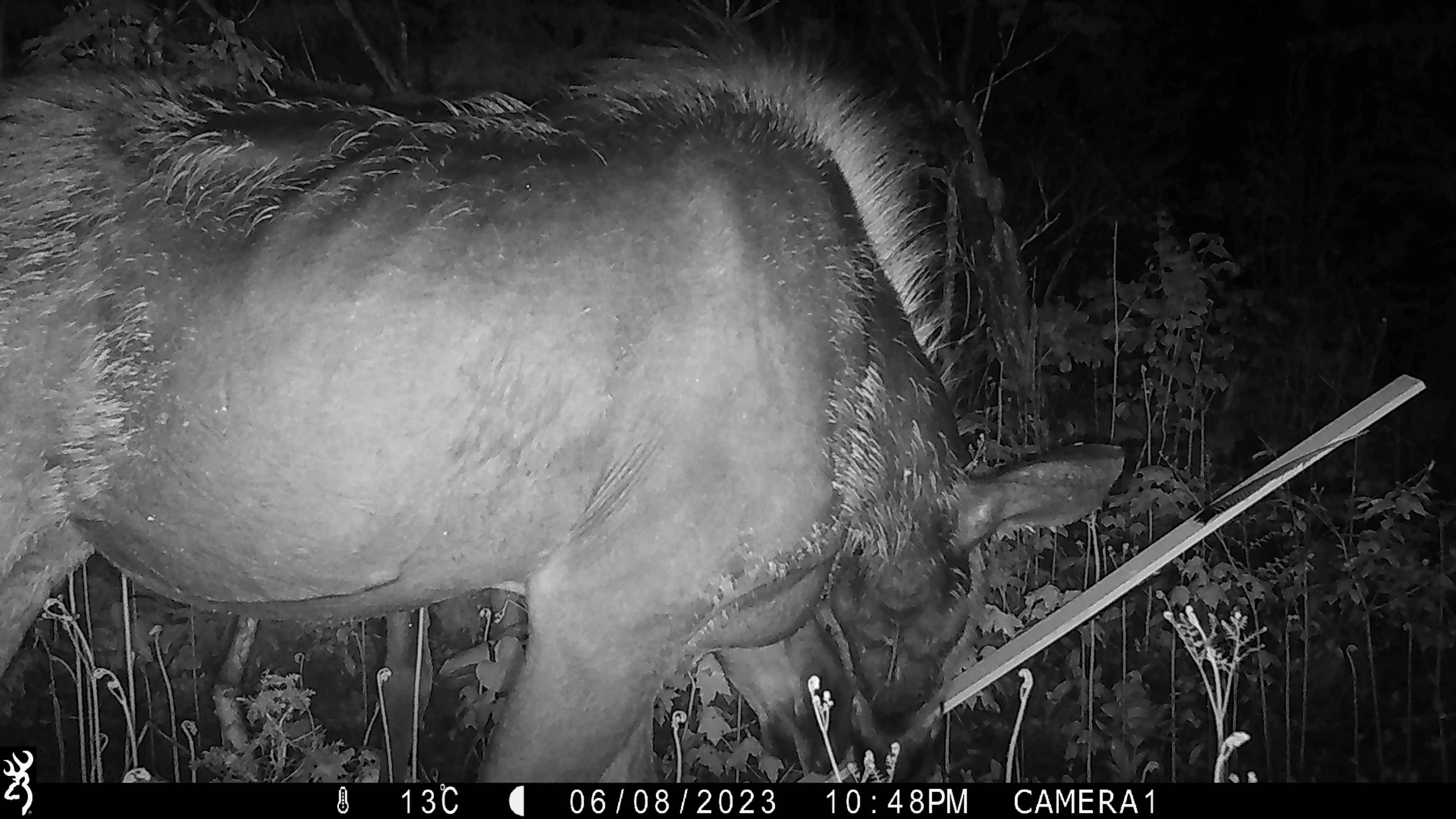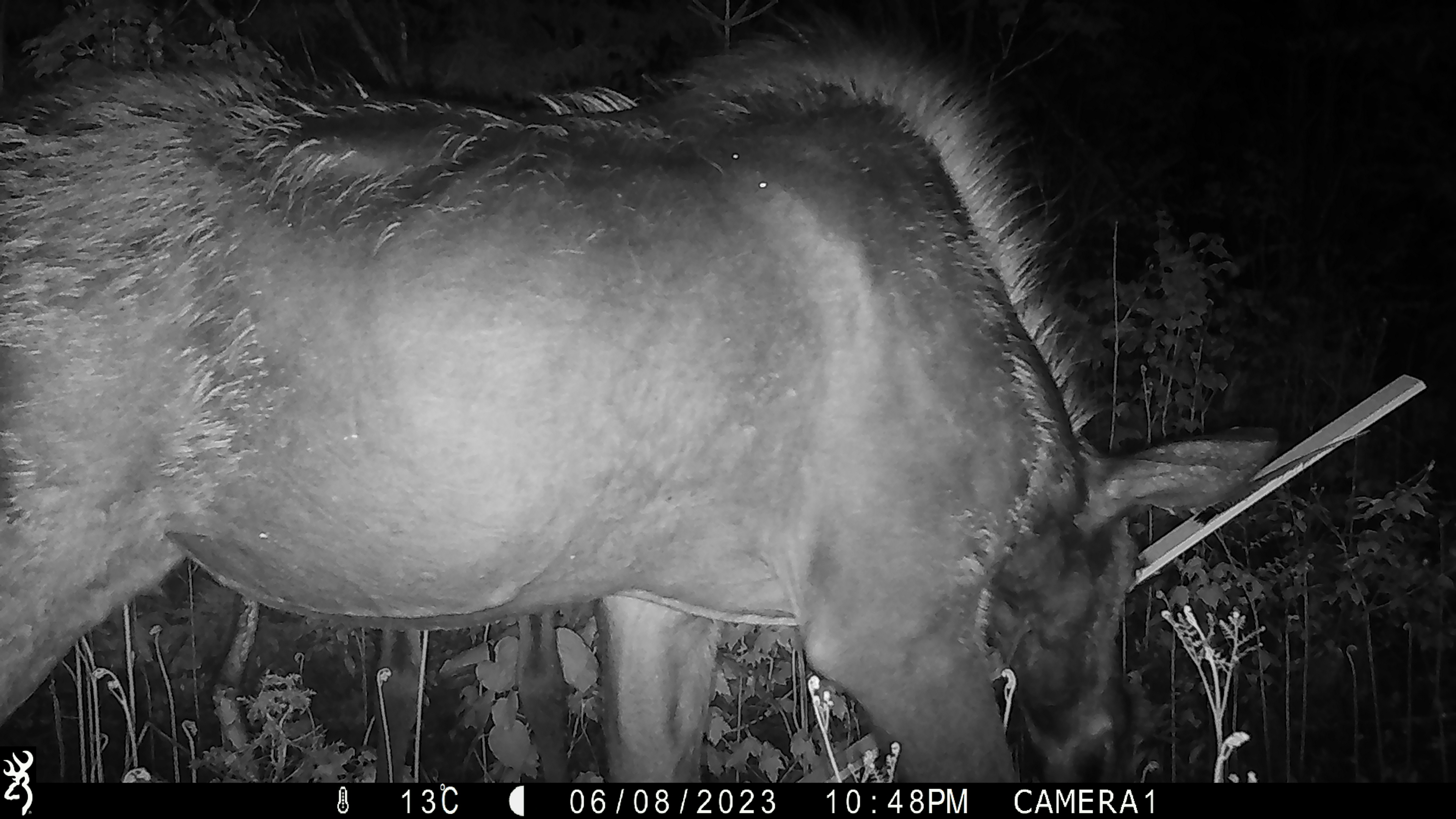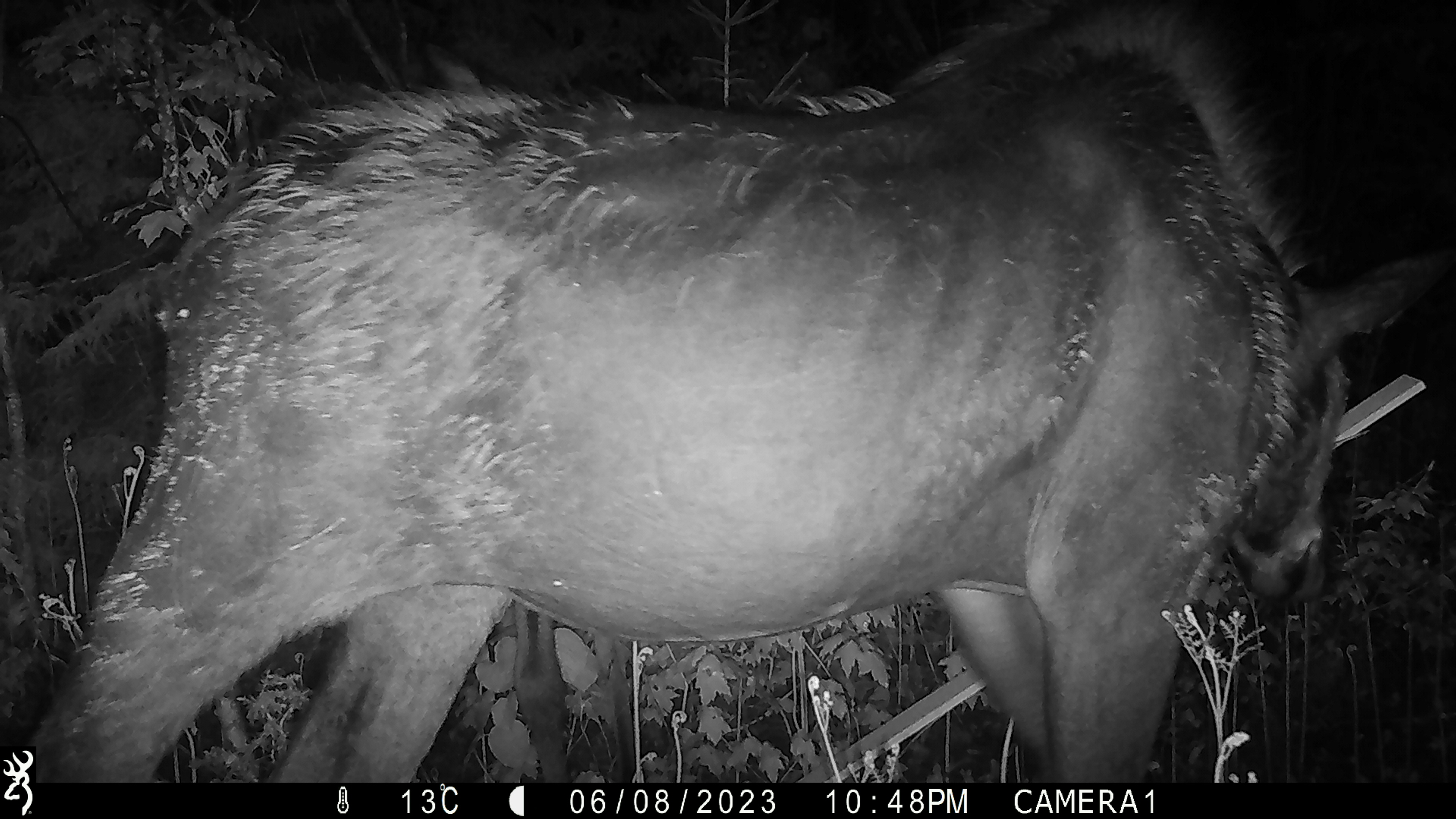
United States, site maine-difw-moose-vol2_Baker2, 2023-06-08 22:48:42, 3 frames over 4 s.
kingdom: Animalia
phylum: Chordata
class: Mammalia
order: Artiodactyla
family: Cervidae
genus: Alces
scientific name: Alces alces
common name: moose